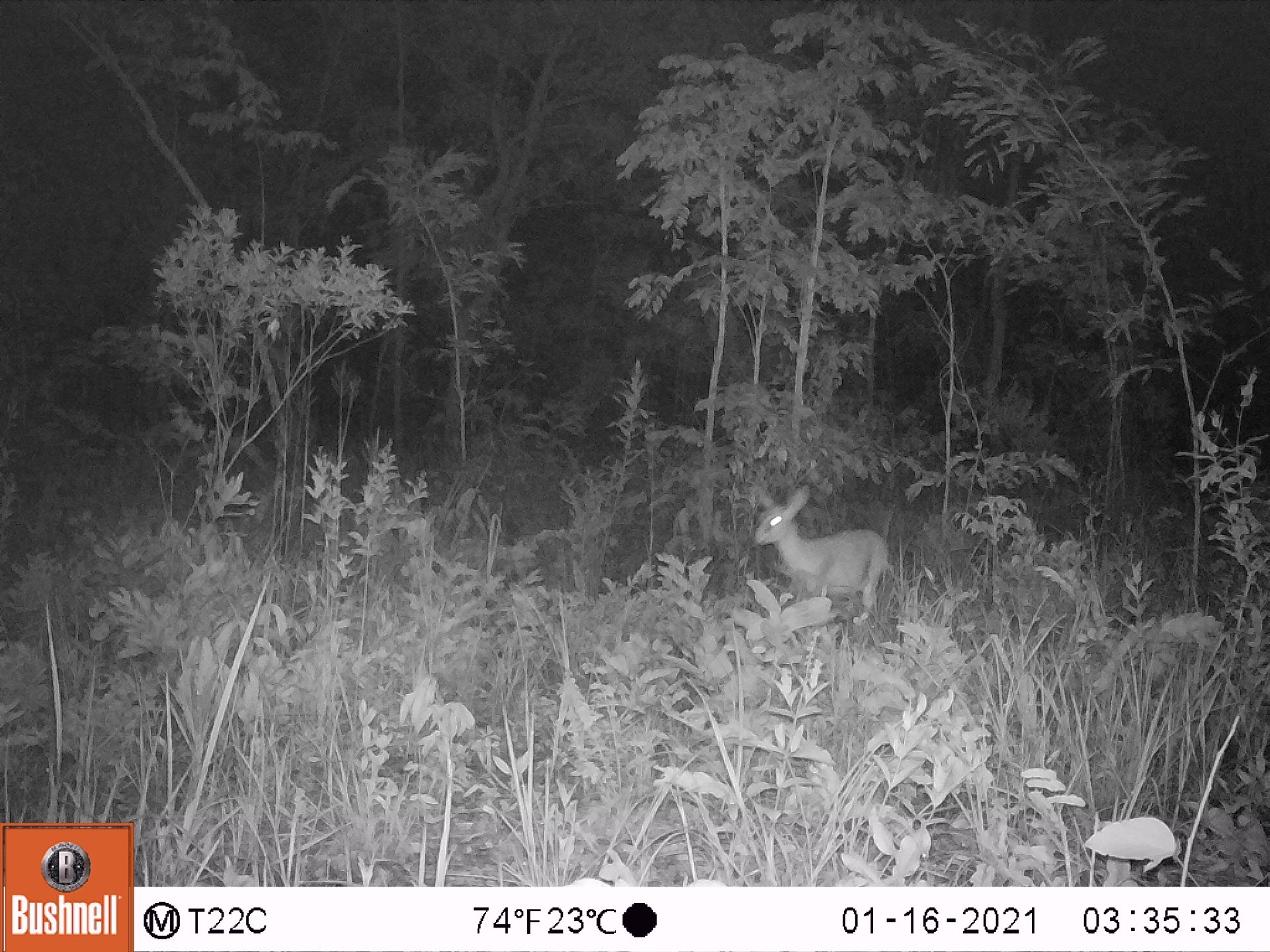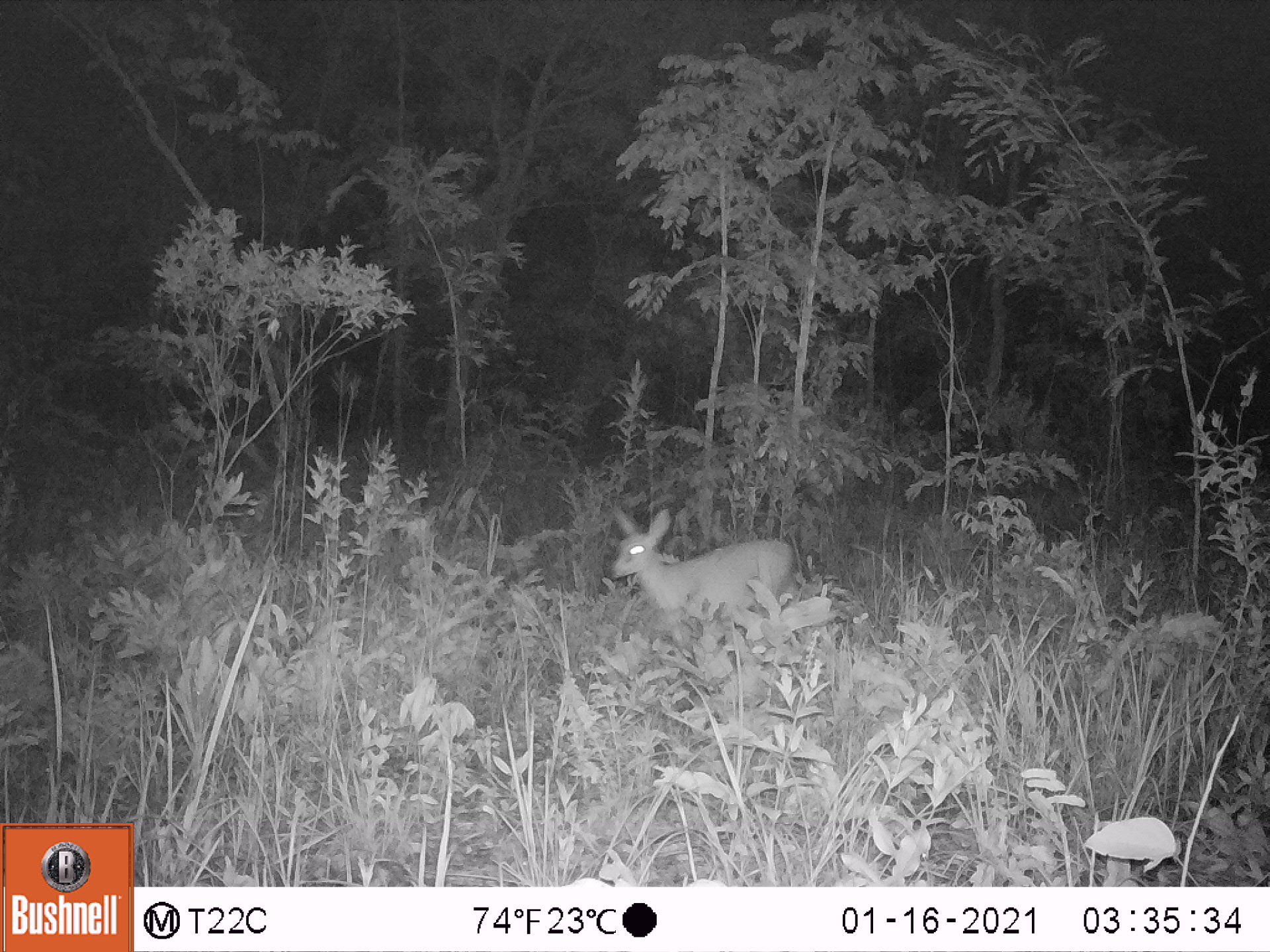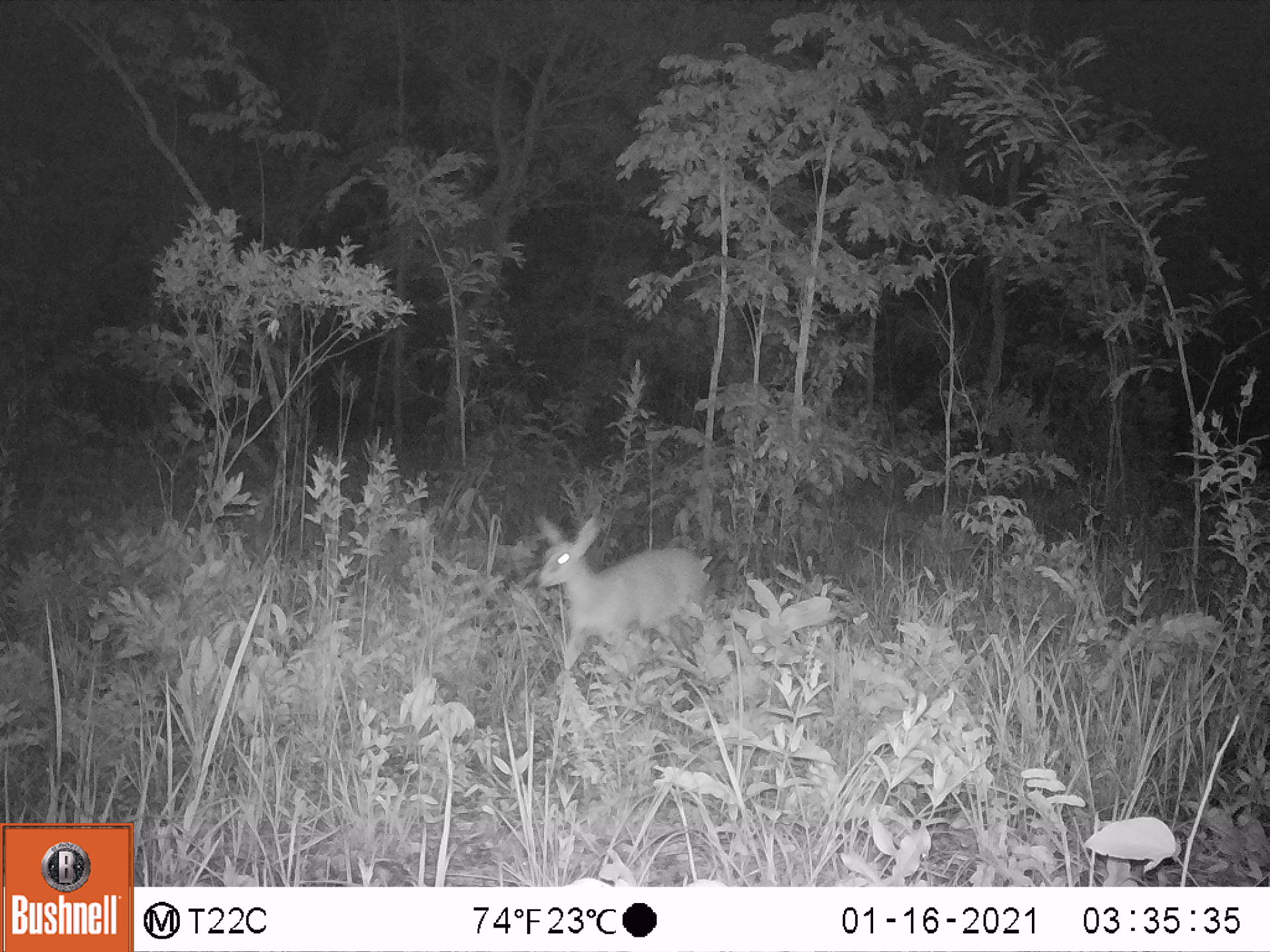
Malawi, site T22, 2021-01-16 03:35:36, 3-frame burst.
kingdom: Animalia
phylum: Chordata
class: Mammalia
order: Artiodactyla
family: Bovidae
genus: Sylvicapra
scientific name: Sylvicapra grimmia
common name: common duiker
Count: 1.